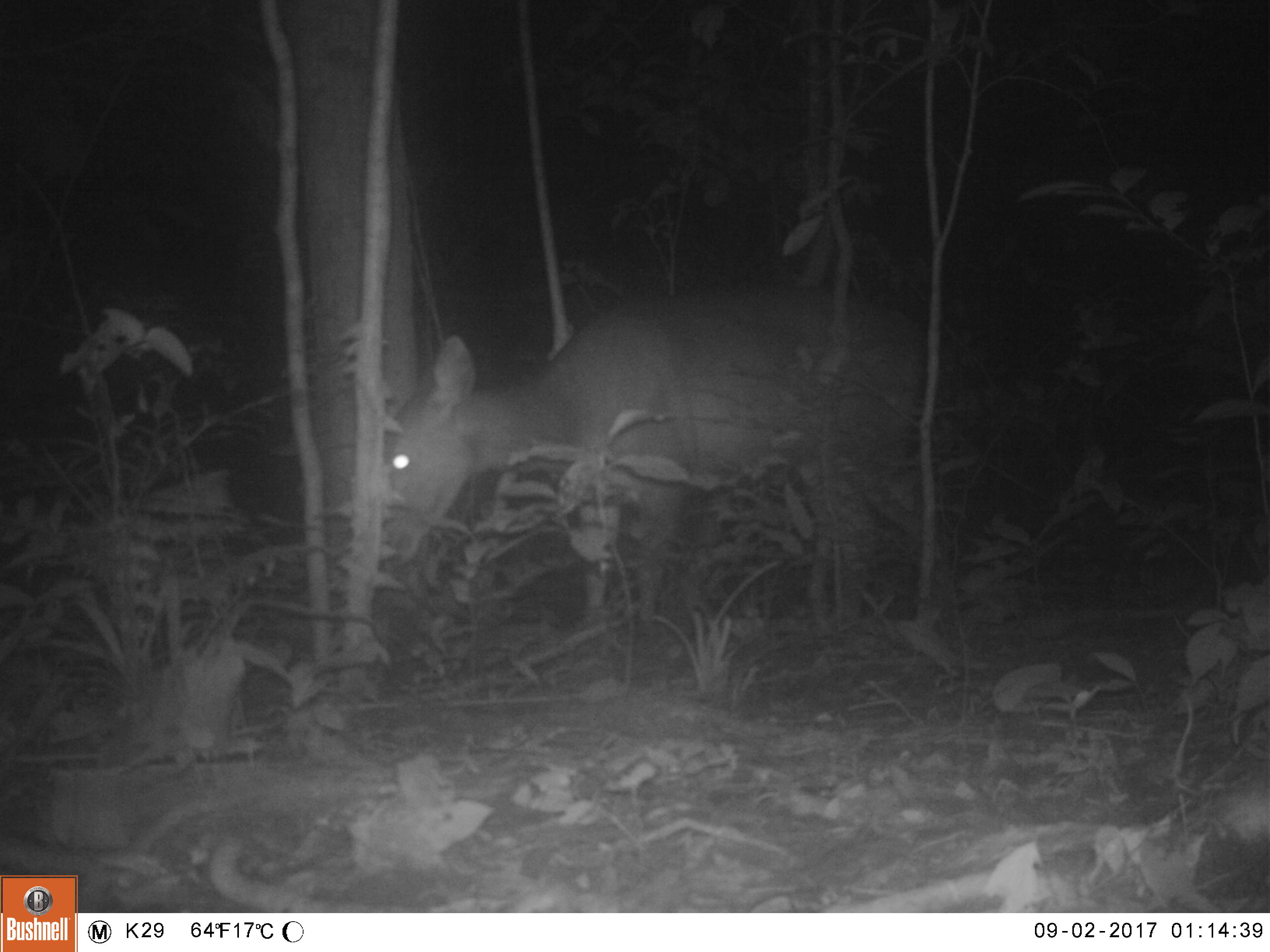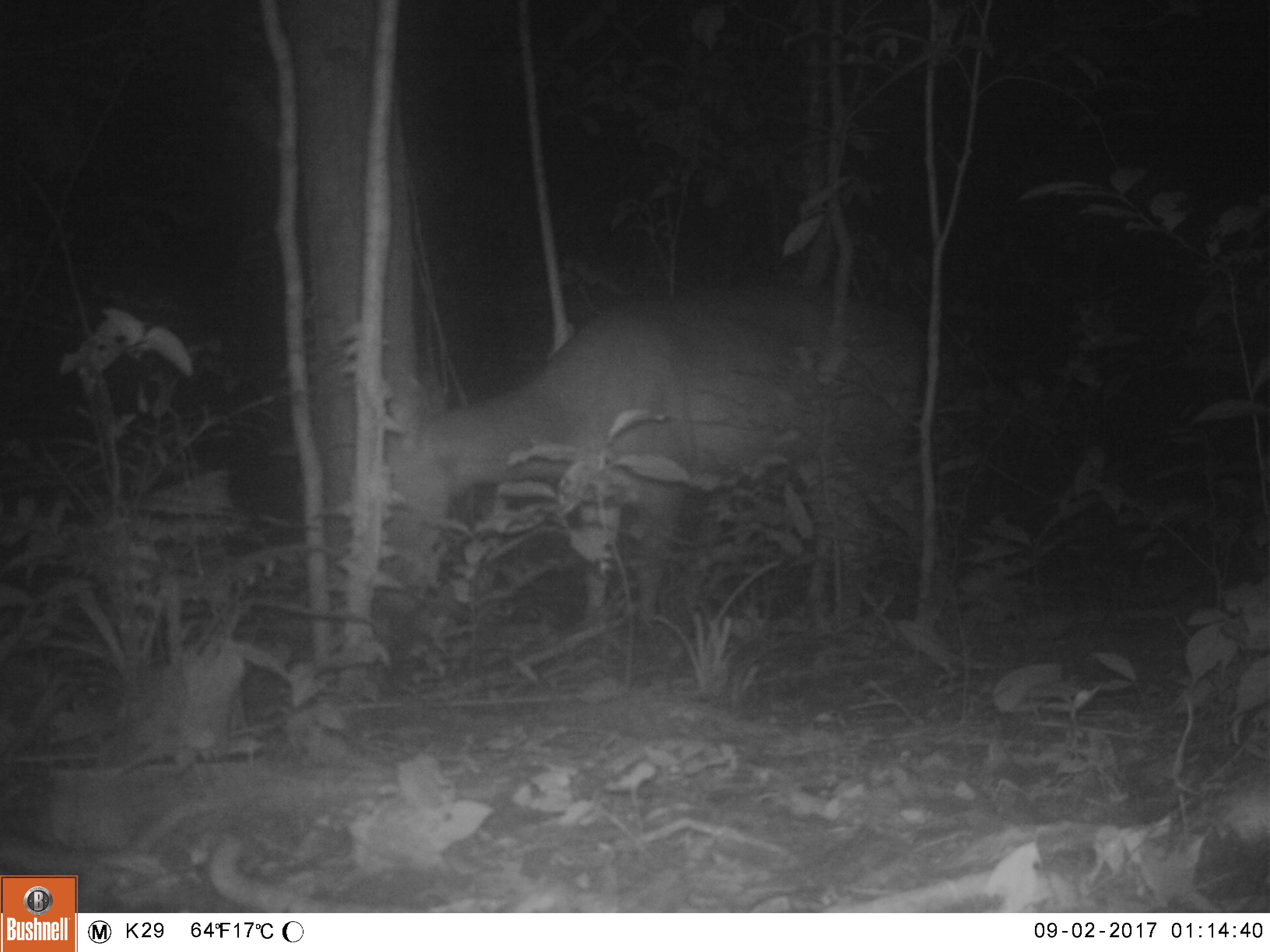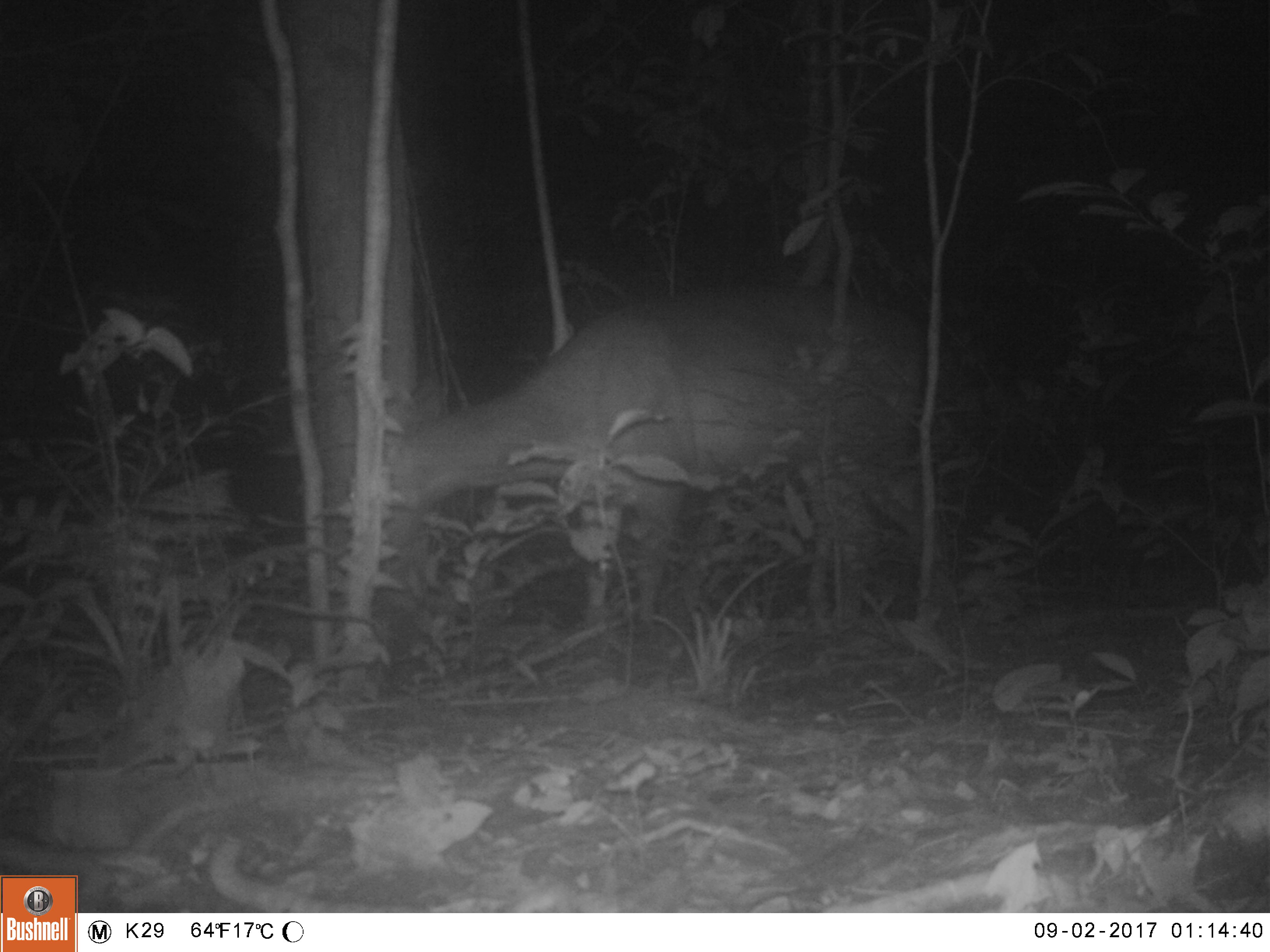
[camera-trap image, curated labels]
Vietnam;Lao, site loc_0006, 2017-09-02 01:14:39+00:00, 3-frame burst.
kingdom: Animalia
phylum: Chordata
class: Mammalia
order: Artiodactyla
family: Cervidae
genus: Rusa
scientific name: Rusa unicolor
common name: sambar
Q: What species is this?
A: Sambar (Rusa unicolor).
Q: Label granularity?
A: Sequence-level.